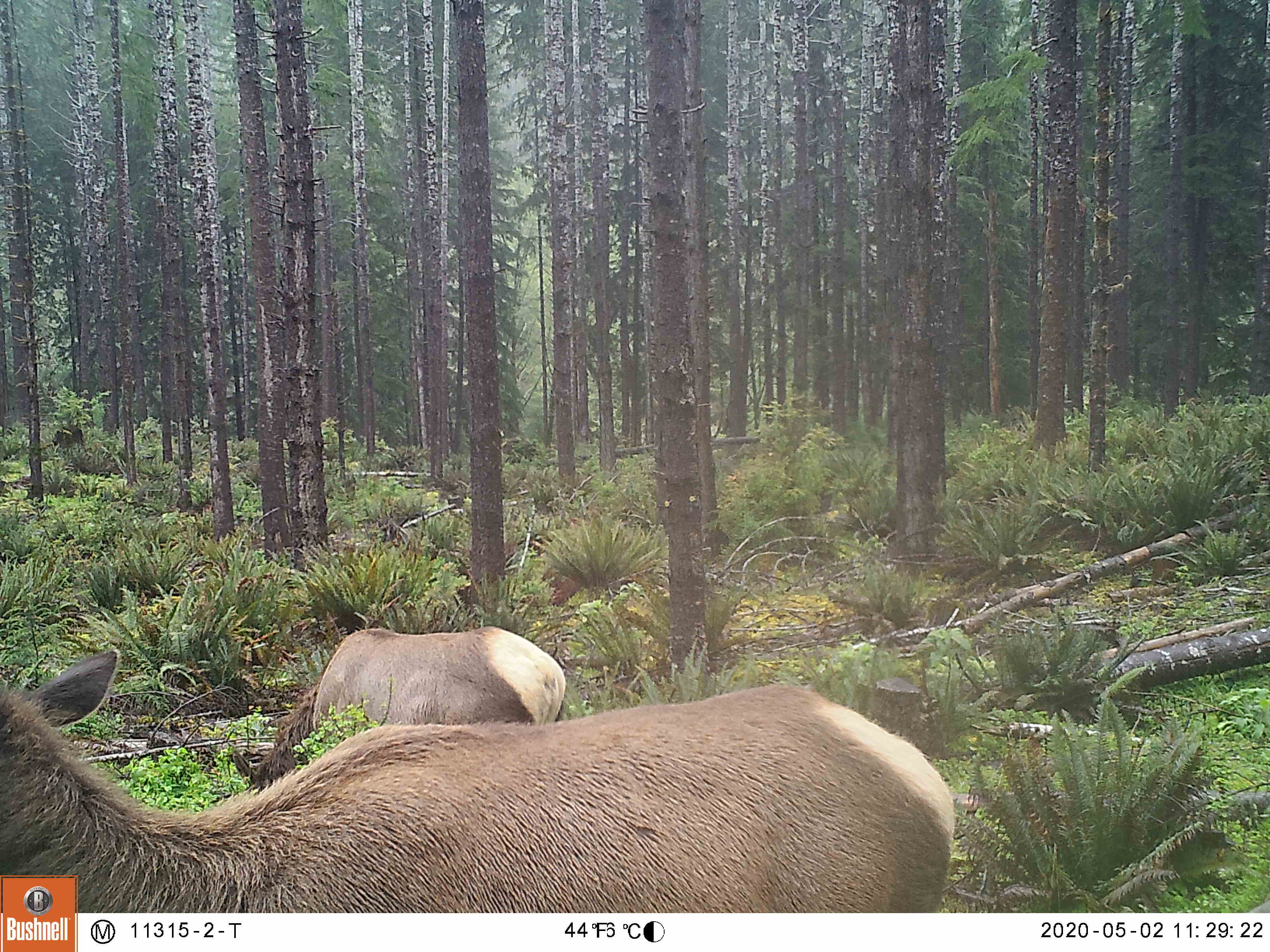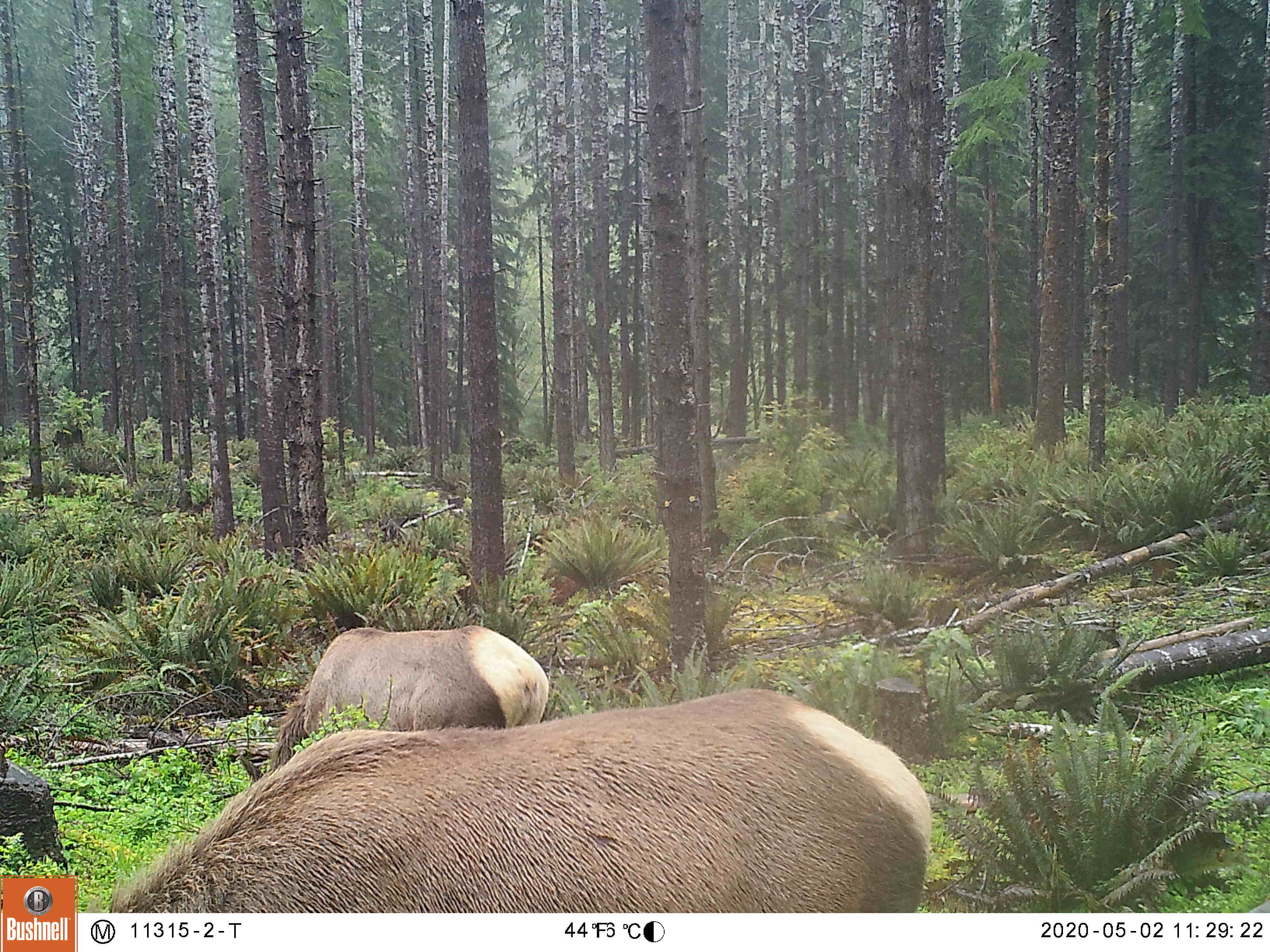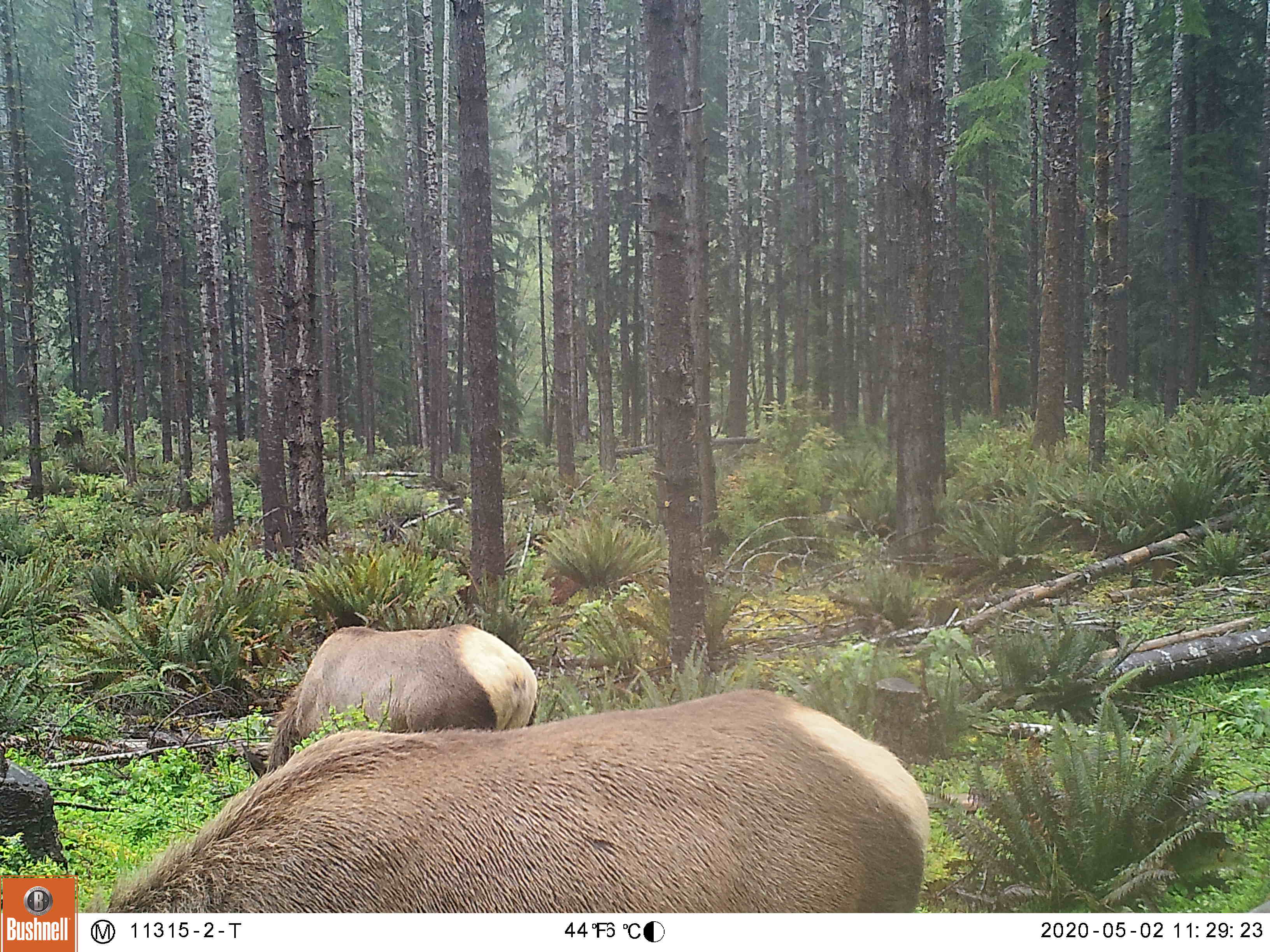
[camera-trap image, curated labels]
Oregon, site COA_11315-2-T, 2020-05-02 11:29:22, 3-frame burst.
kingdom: Animalia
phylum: Chordata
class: Mammalia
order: Artiodactyla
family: Cervidae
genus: Cervus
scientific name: Cervus canadensis roosevelti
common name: roosevelt elk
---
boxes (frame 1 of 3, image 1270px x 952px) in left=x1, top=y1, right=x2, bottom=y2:
roosevelt elk: left=0, top=640, right=964, bottom=871; left=225, top=620, right=576, bottom=792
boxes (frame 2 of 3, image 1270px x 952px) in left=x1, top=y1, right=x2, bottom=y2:
roosevelt elk: left=93, top=679, right=942, bottom=906; left=267, top=611, right=556, bottom=767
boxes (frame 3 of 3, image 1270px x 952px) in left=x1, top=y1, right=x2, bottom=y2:
roosevelt elk: left=93, top=679, right=929, bottom=909; left=258, top=618, right=545, bottom=772